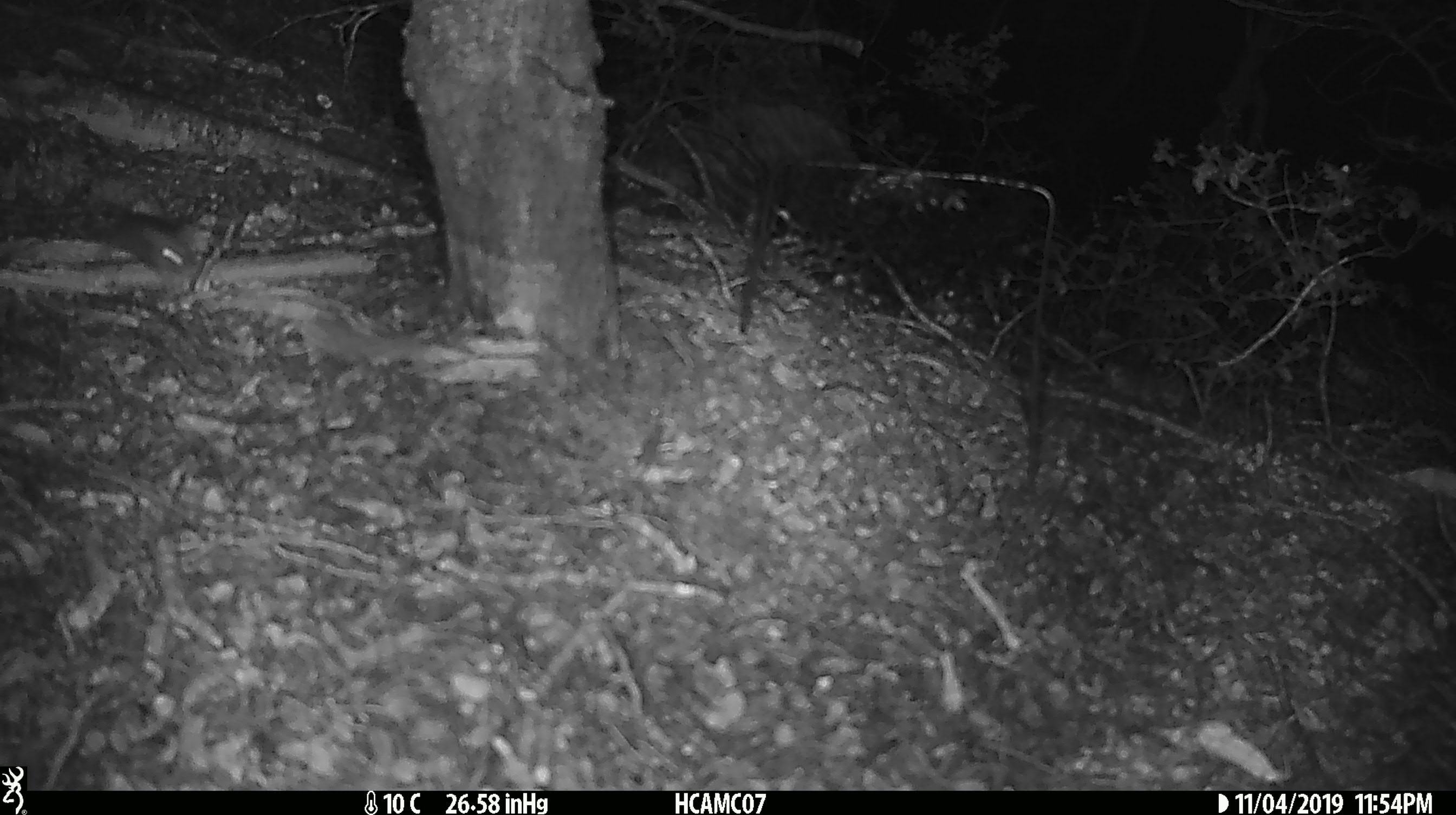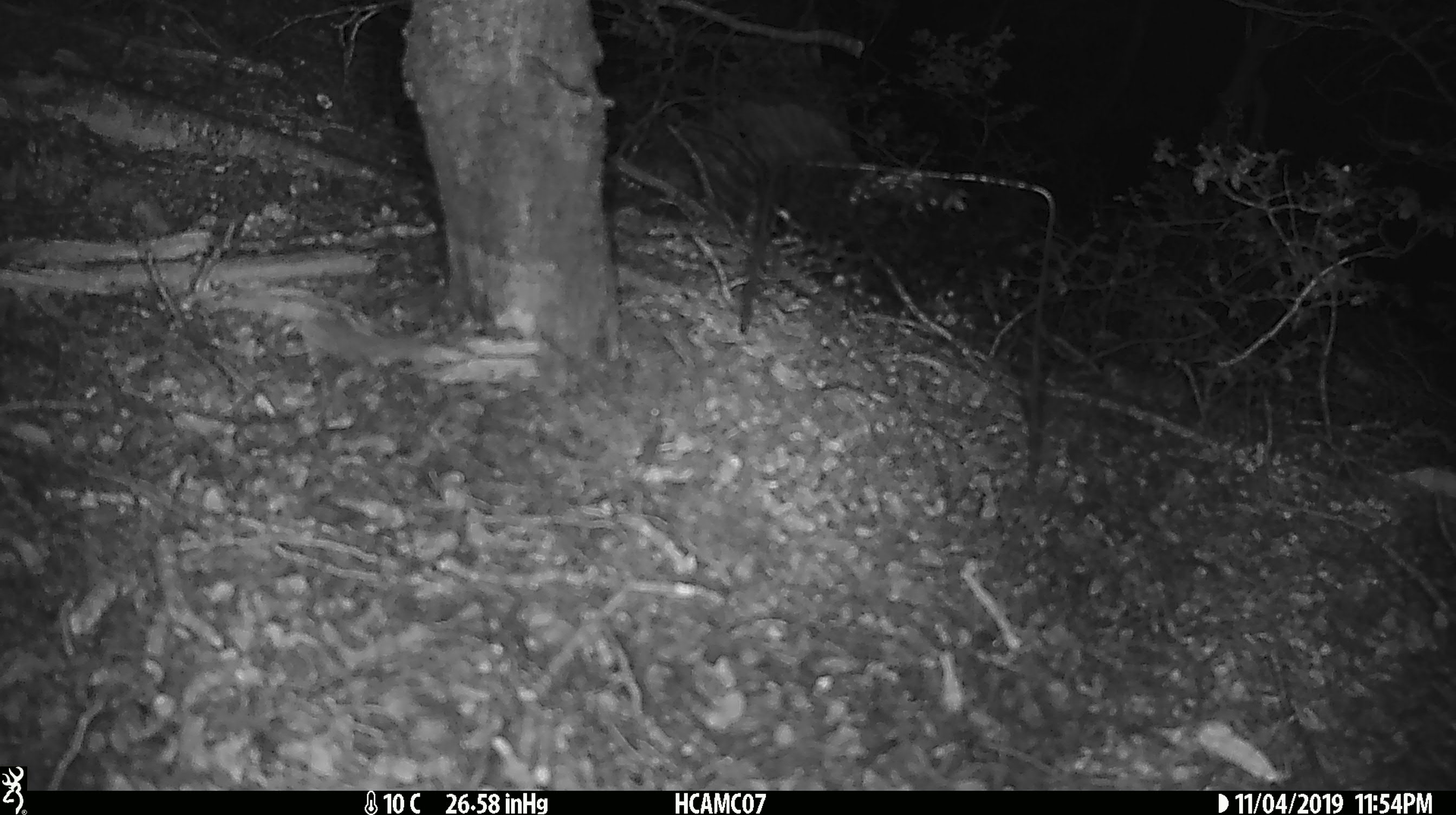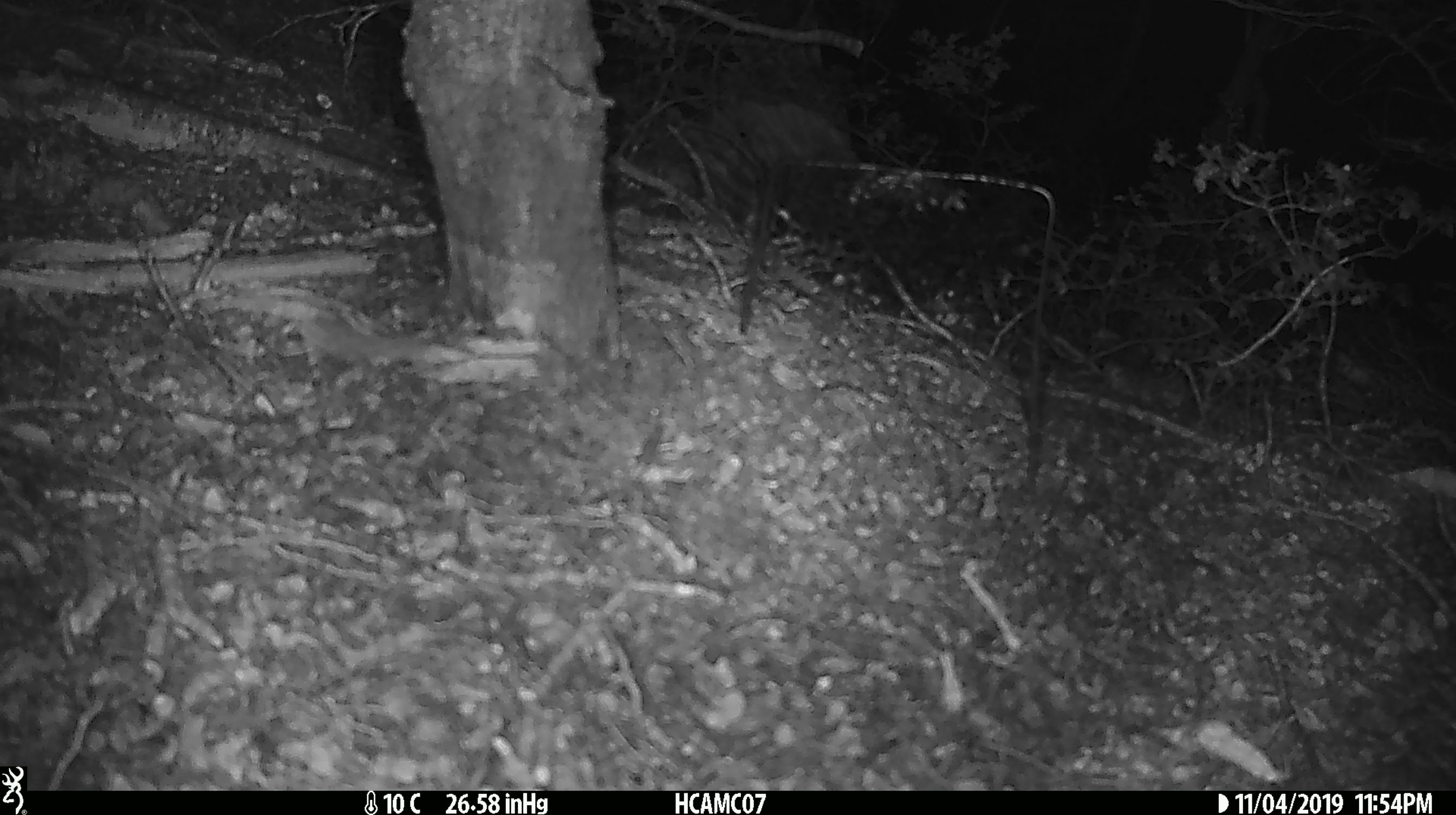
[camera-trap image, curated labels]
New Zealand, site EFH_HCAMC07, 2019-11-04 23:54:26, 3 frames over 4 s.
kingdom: Animalia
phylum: Chordata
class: Mammalia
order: Rodentia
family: Muridae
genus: Mus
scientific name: Mus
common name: mouse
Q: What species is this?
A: Mouse (Mus).